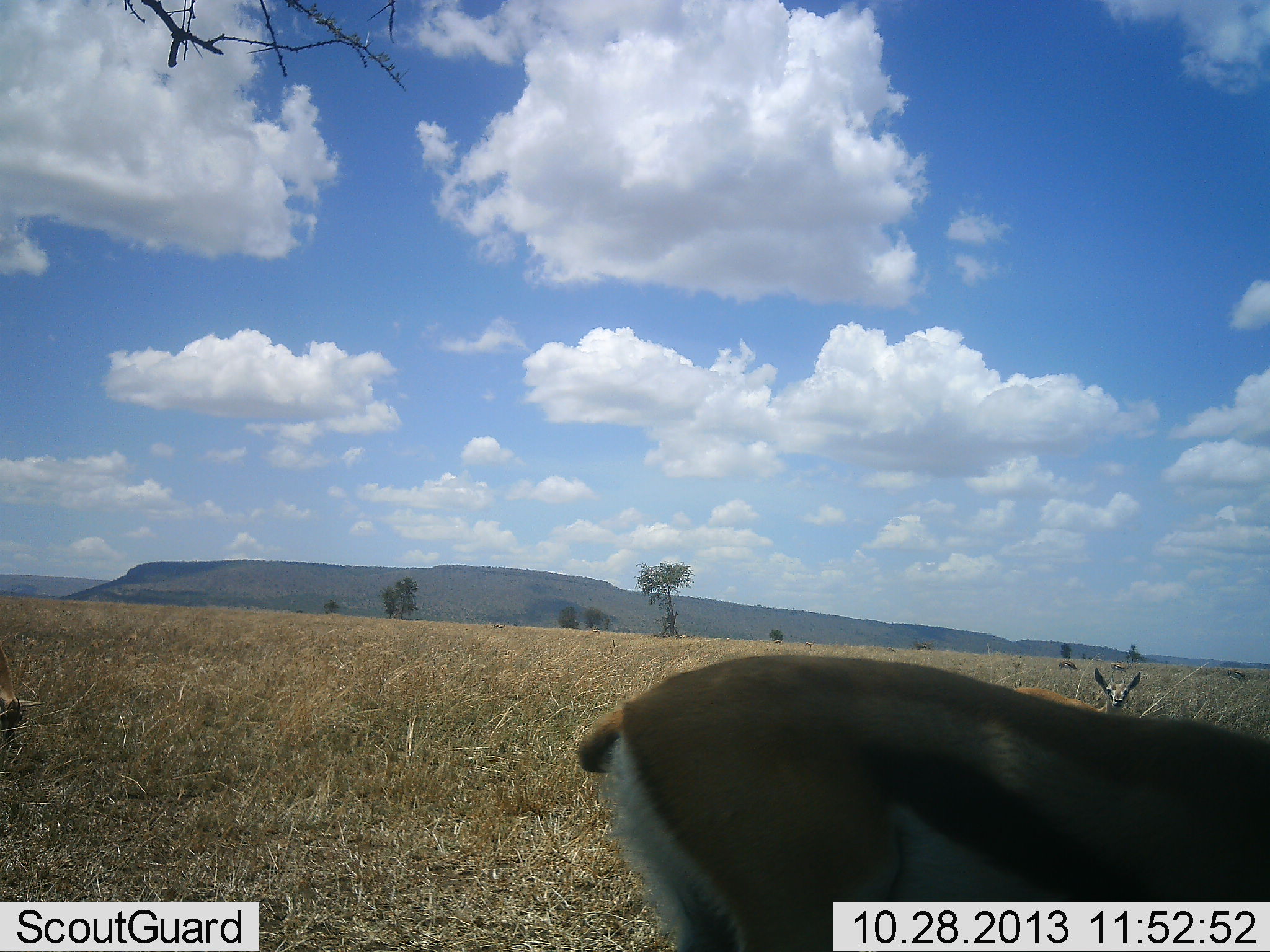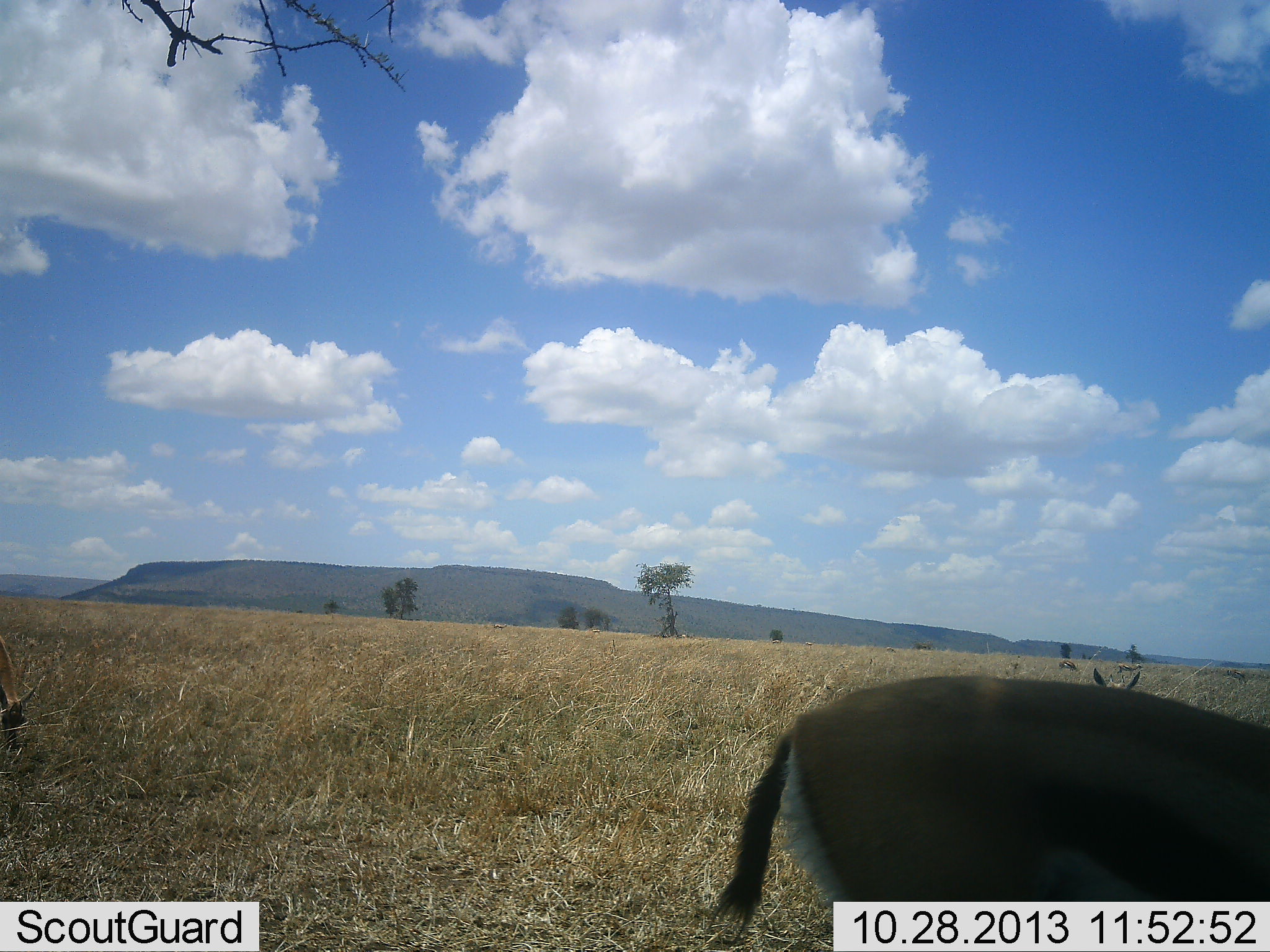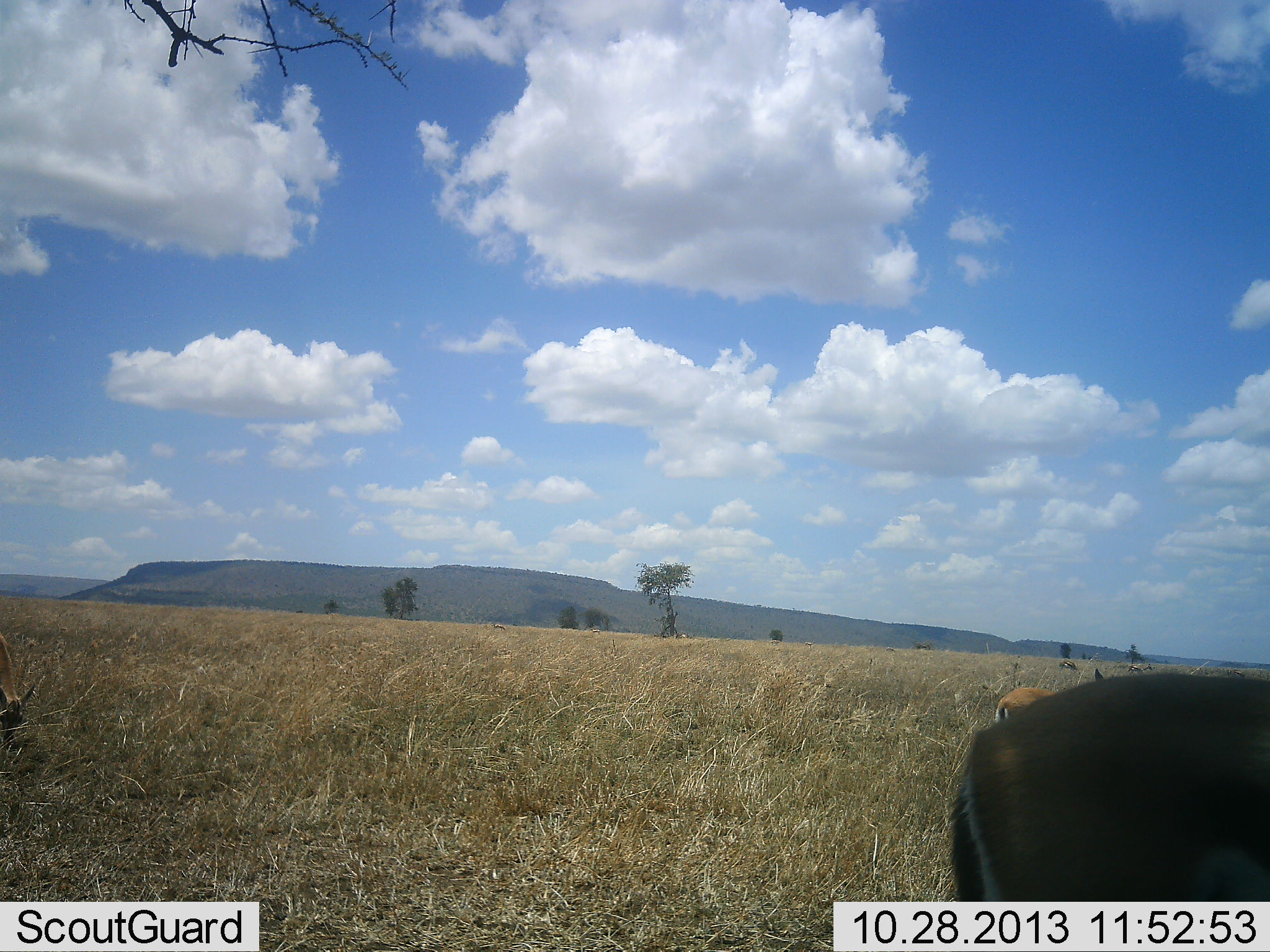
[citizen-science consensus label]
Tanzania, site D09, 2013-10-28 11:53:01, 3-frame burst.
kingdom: Animalia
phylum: Chordata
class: Mammalia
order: Artiodactyla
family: Bovidae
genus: Eudorcas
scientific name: Eudorcas thomsonii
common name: thomson's gazelle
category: gazellethomsons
Gazellethomsons (thomson's gazelle) (Eudorcas thomsonii), count 2. Behavior (volunteer vote fractions): standing 20%, resting 0%, moving 70%, interacting 0%. Young present (vote fraction): 0%. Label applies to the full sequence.